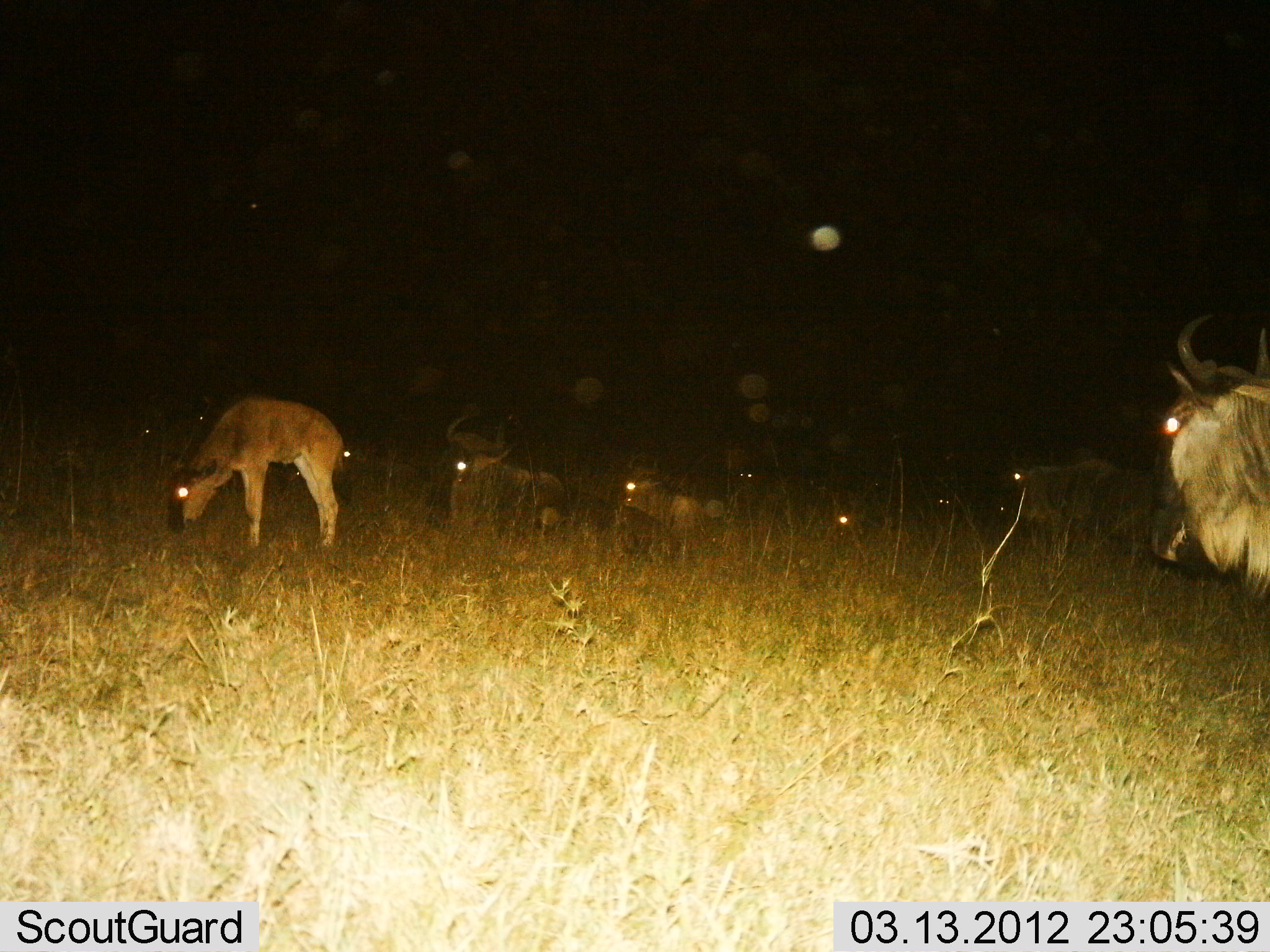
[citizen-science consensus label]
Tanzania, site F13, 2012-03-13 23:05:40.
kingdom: Animalia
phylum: Chordata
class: Mammalia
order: Artiodactyla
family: Bovidae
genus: Connochaetes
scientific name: Connochaetes taurinus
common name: blue wildebeest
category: wildebeest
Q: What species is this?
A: Wildebeest (blue wildebeest) (Connochaetes taurinus).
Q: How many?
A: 10.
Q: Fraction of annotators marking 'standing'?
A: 62%.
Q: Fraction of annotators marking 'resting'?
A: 62%.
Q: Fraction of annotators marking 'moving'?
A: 0%.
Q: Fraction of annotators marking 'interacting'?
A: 0%.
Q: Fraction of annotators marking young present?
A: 77%.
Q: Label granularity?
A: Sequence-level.